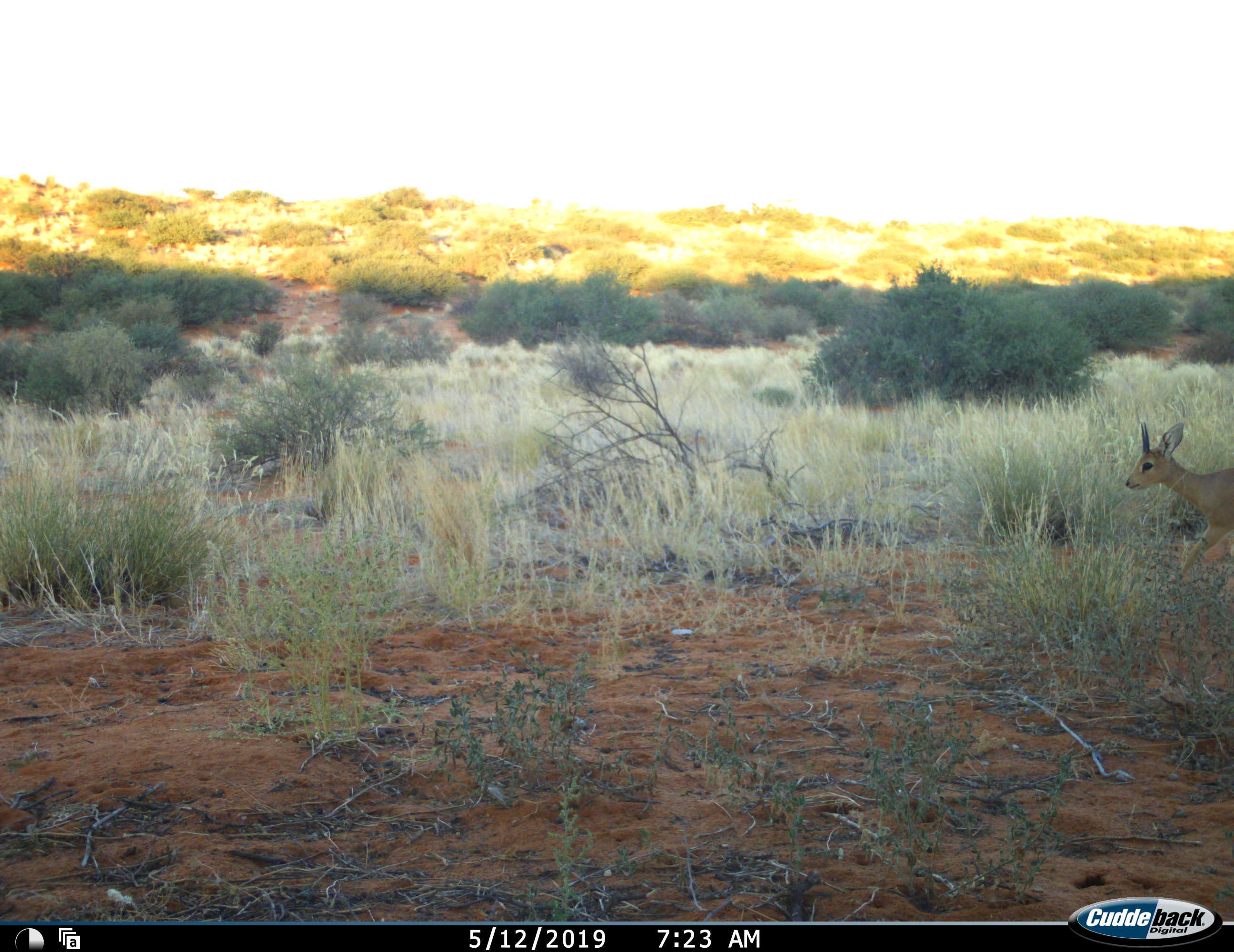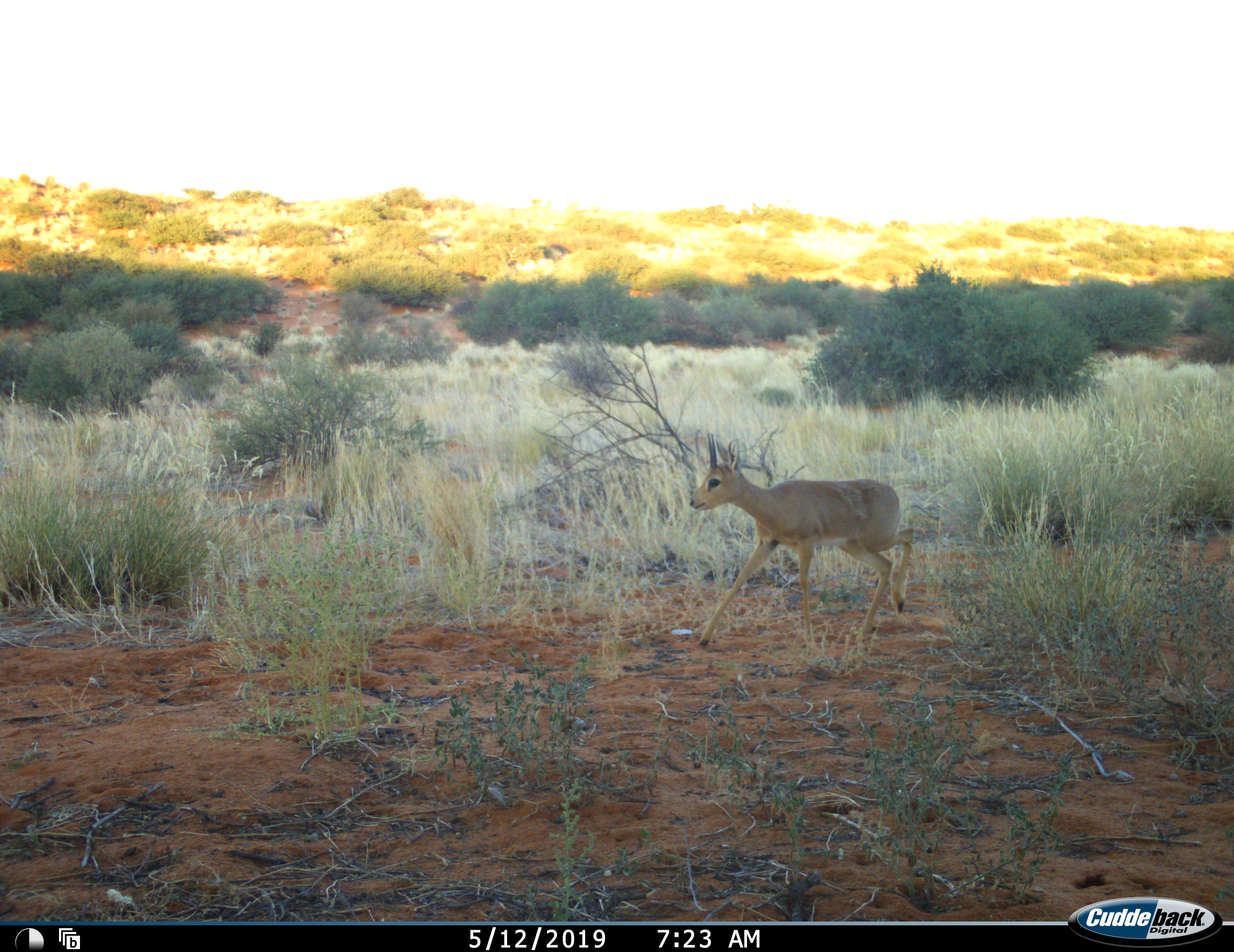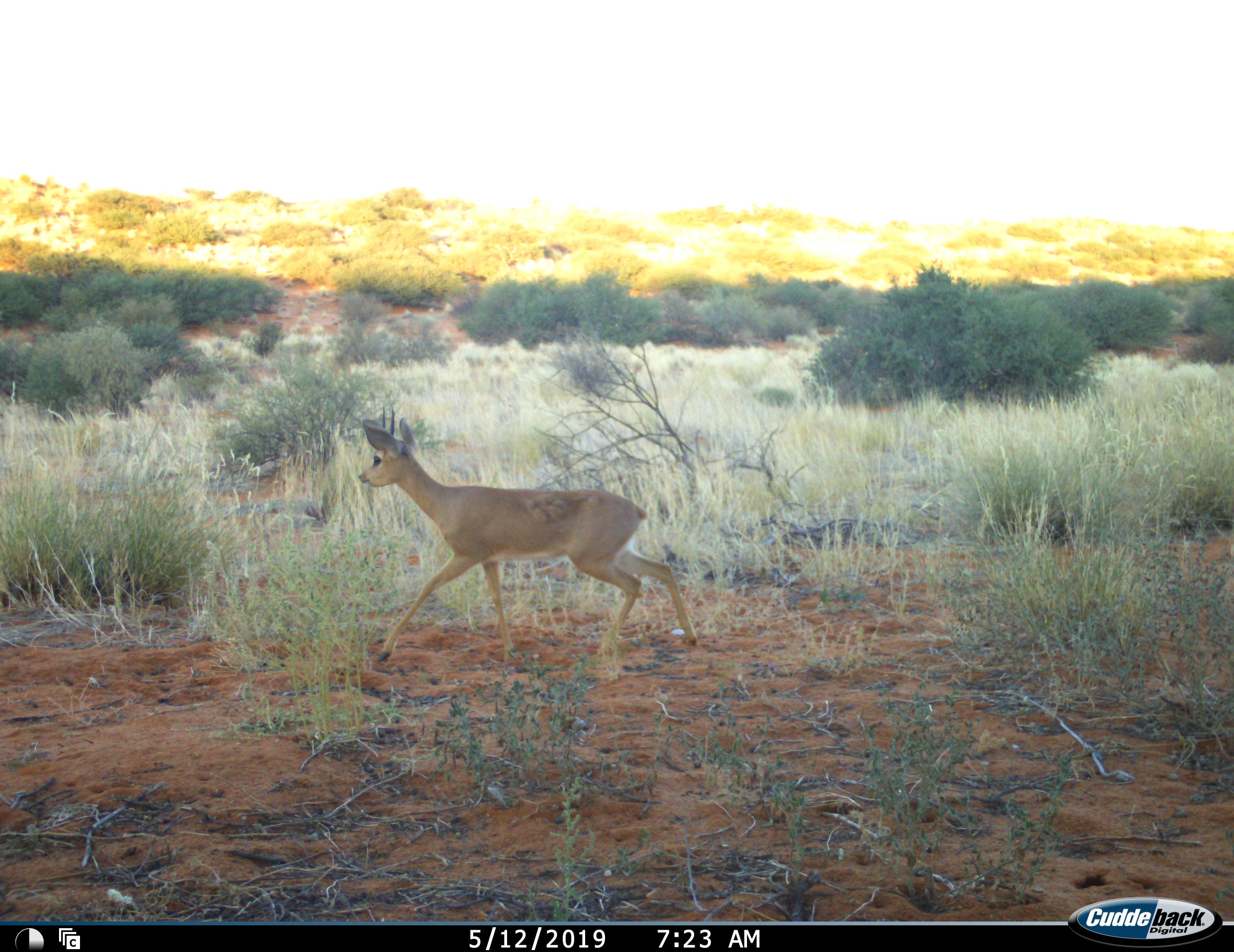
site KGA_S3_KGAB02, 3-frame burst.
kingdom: Animalia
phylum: Chordata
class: Mammalia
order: Artiodactyla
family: Bovidae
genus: Raphicerus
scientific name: Raphicerus campestris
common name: steenbok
Steenbok (Raphicerus campestris), count 1. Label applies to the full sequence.